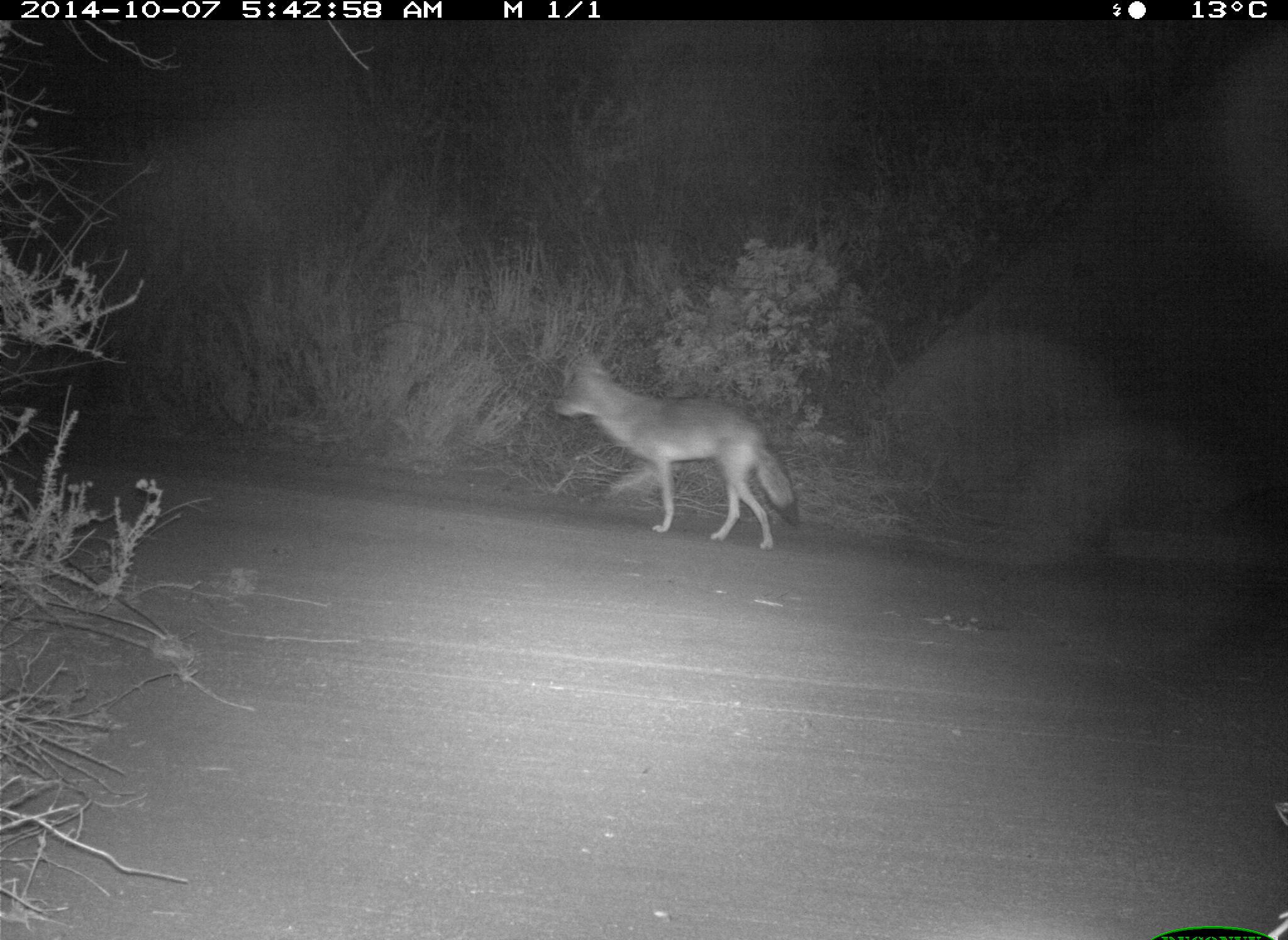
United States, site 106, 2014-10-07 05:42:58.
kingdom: Animalia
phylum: Chordata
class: Mammalia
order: Carnivora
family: Canidae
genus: Canis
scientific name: Canis latrans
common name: coyote